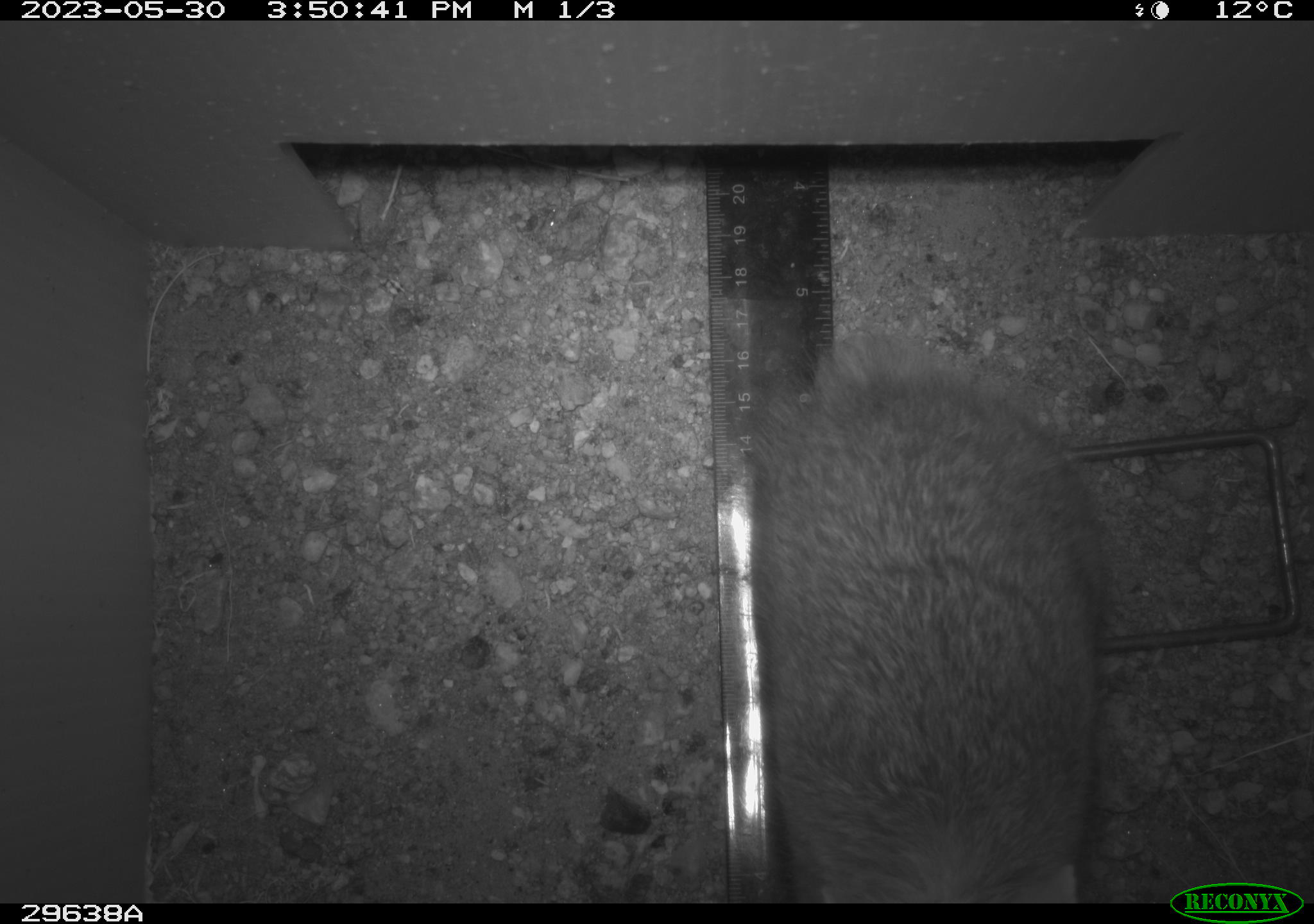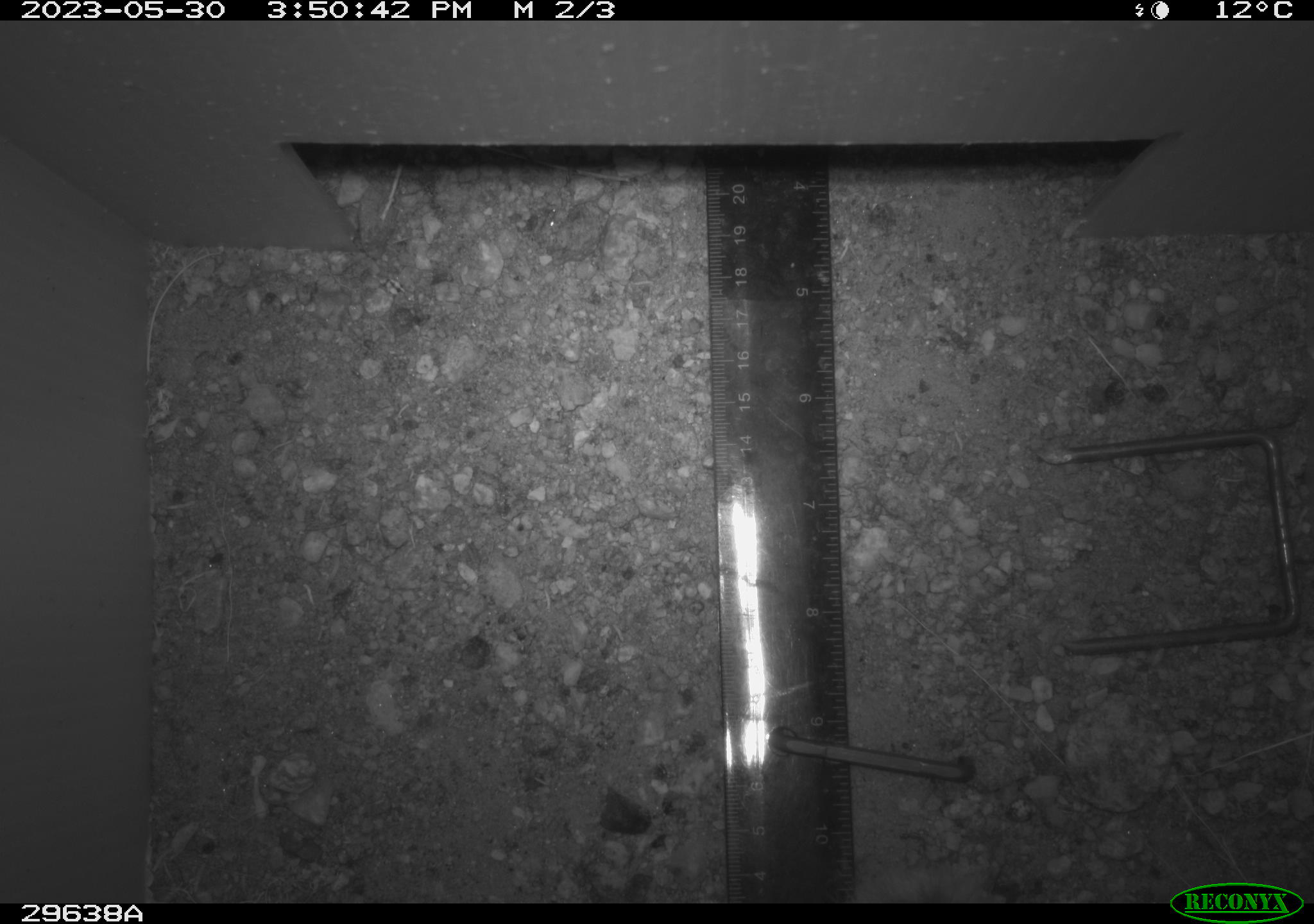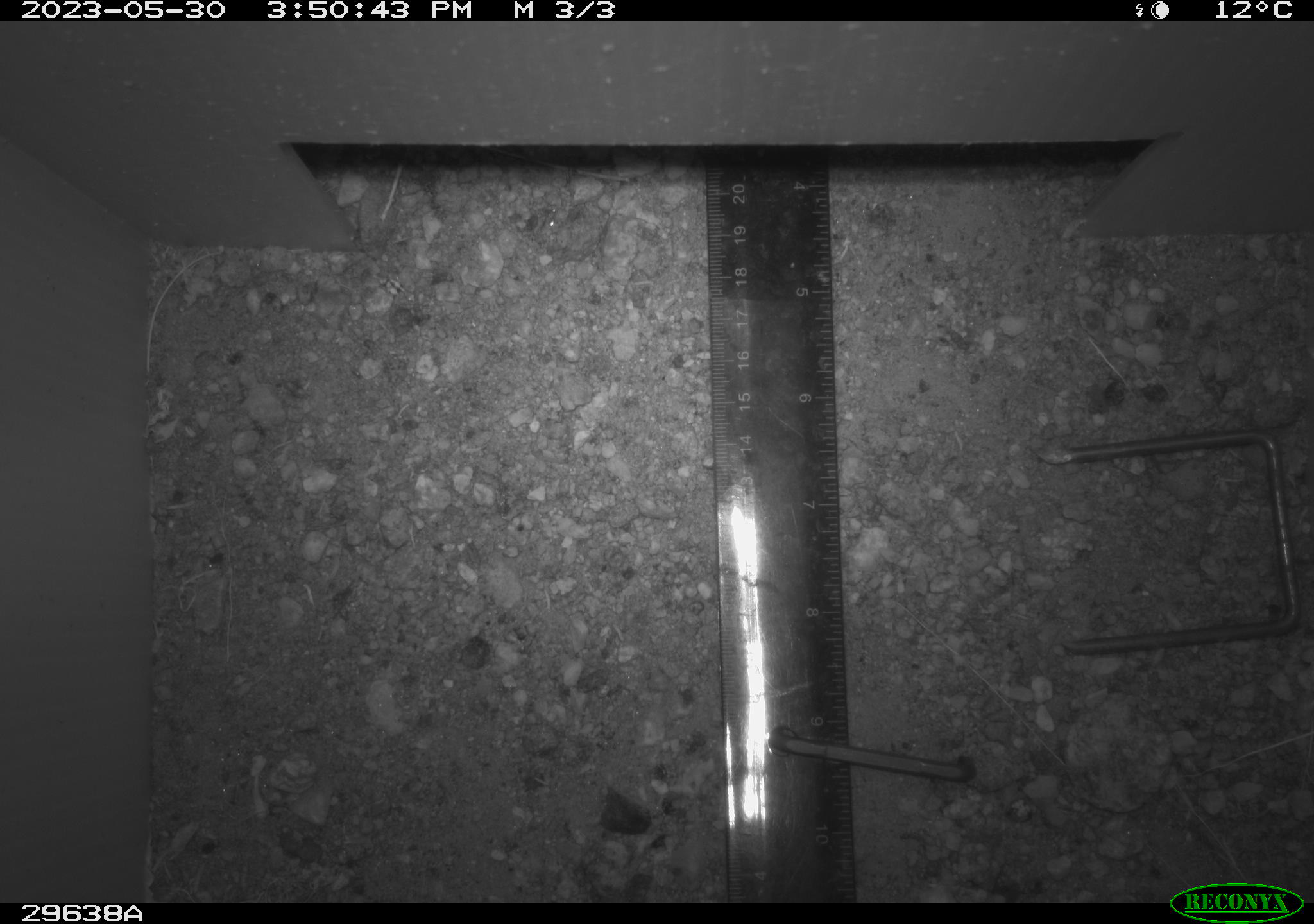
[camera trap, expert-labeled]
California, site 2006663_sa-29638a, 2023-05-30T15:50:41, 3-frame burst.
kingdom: Animalia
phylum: Chordata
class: Mammalia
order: Lagomorpha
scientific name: Lagomorpha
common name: hares, rabbits, and pikas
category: lagomorpha order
Lagomorpha order (hares, rabbits, and pikas) (Lagomorpha).